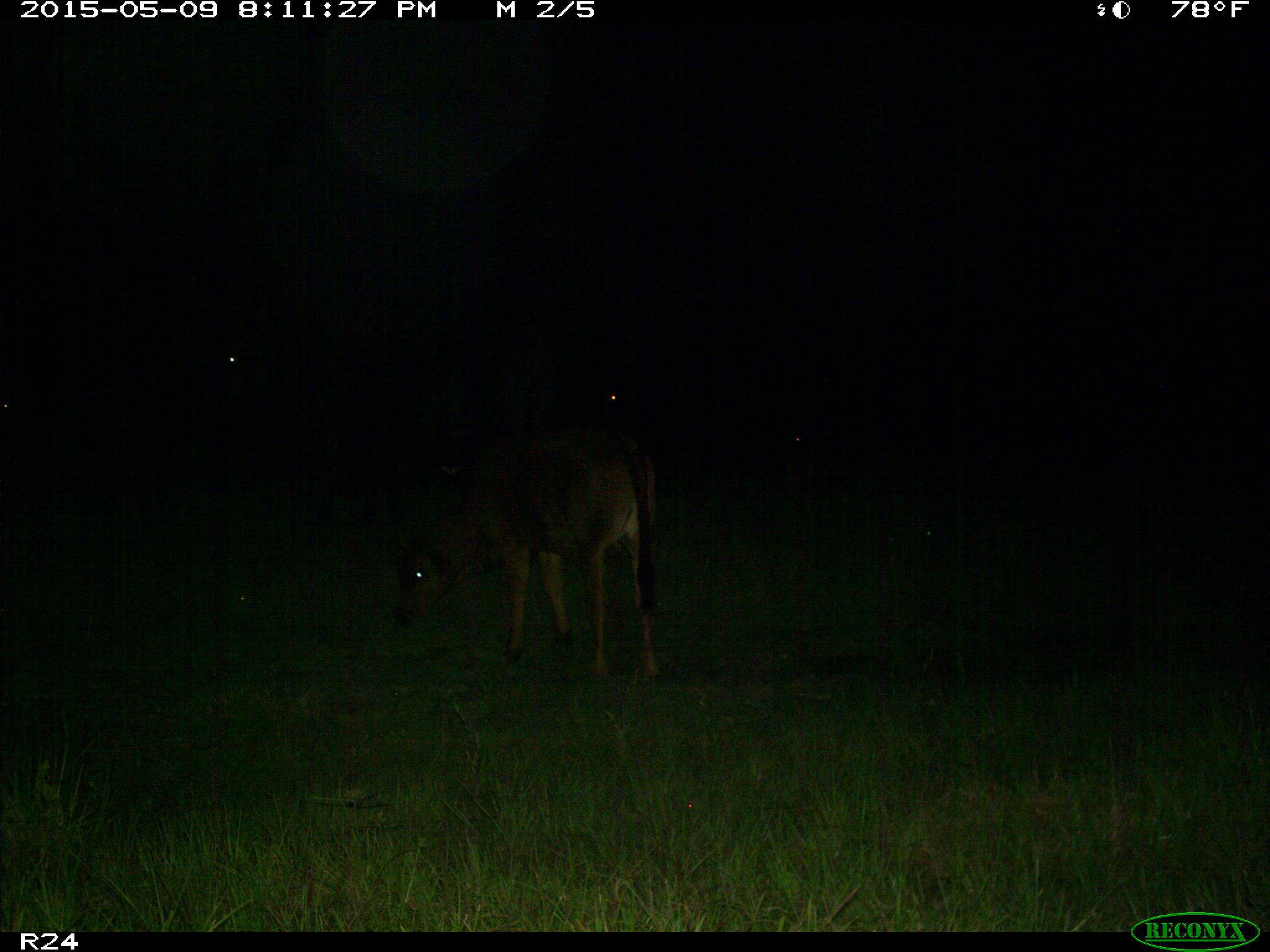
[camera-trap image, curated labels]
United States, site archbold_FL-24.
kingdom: Animalia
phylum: Chordata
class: Mammalia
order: Artiodactyla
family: Bovidae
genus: Bos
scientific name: Bos taurus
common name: domestic cow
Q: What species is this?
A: Bos taurus (domestic cow).